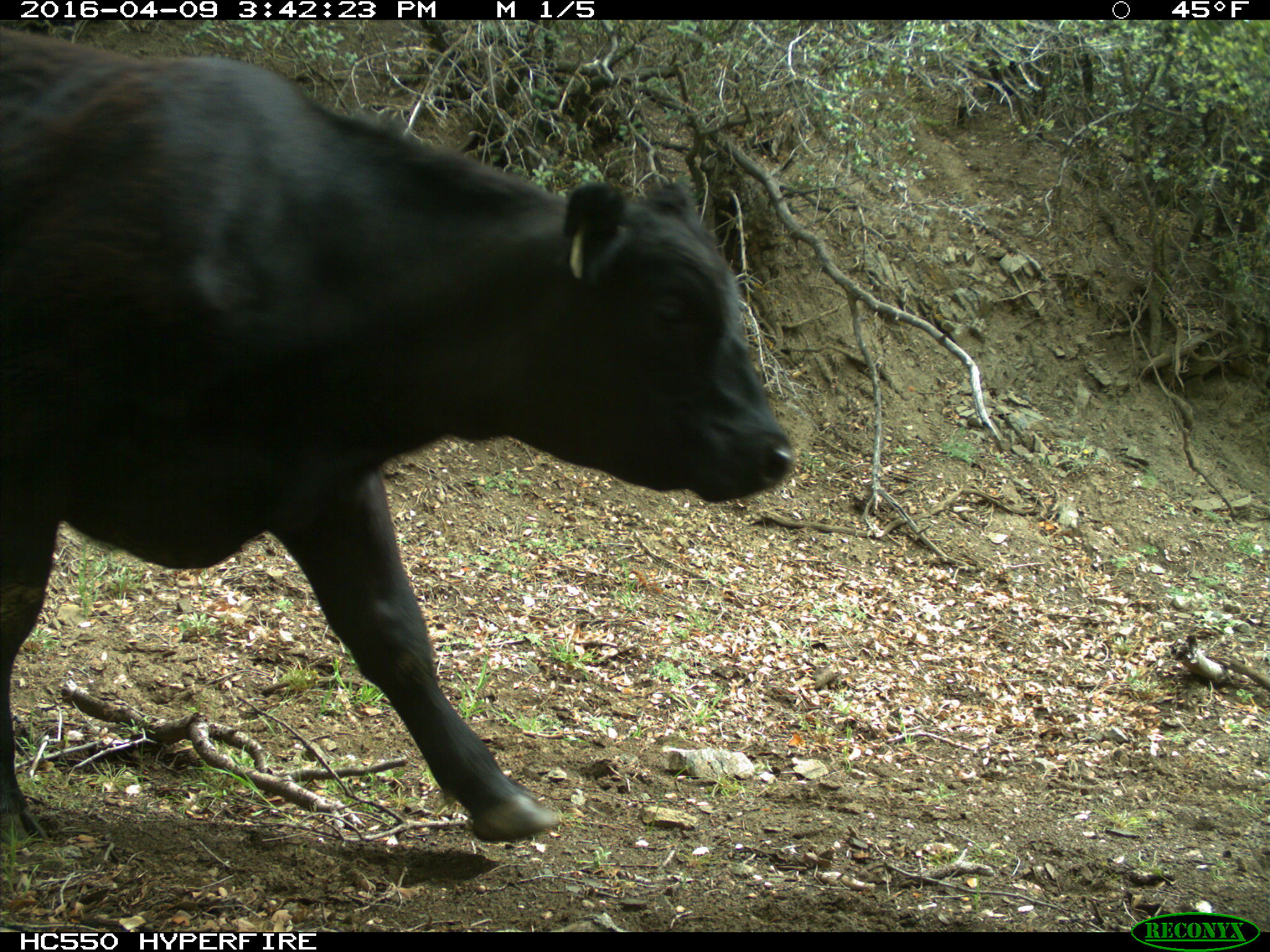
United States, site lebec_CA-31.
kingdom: Animalia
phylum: Chordata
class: Mammalia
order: Artiodactyla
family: Bovidae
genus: Bos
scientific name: Bos taurus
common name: domestic cow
Bos taurus (domestic cow).